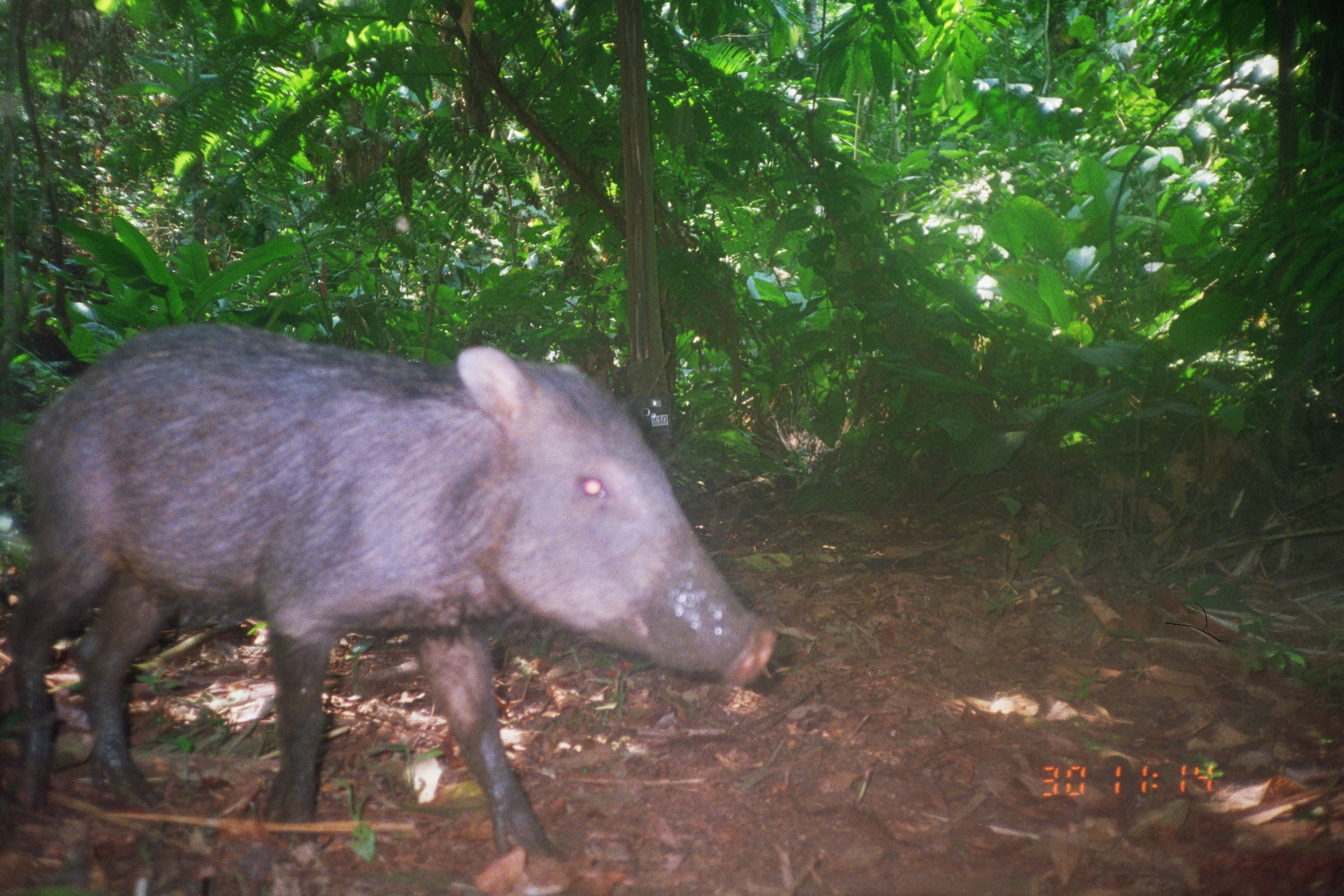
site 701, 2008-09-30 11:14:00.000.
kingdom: Animalia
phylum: Chordata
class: Mammalia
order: Artiodactyla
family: Tayassuidae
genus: Tayassu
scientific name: Tayassu pecari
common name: white-lipped peccary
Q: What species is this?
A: Tayassu pecari (white-lipped peccary).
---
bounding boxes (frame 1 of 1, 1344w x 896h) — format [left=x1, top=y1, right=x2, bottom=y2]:
tayassu pecari: [left=3, top=319, right=779, bottom=869]